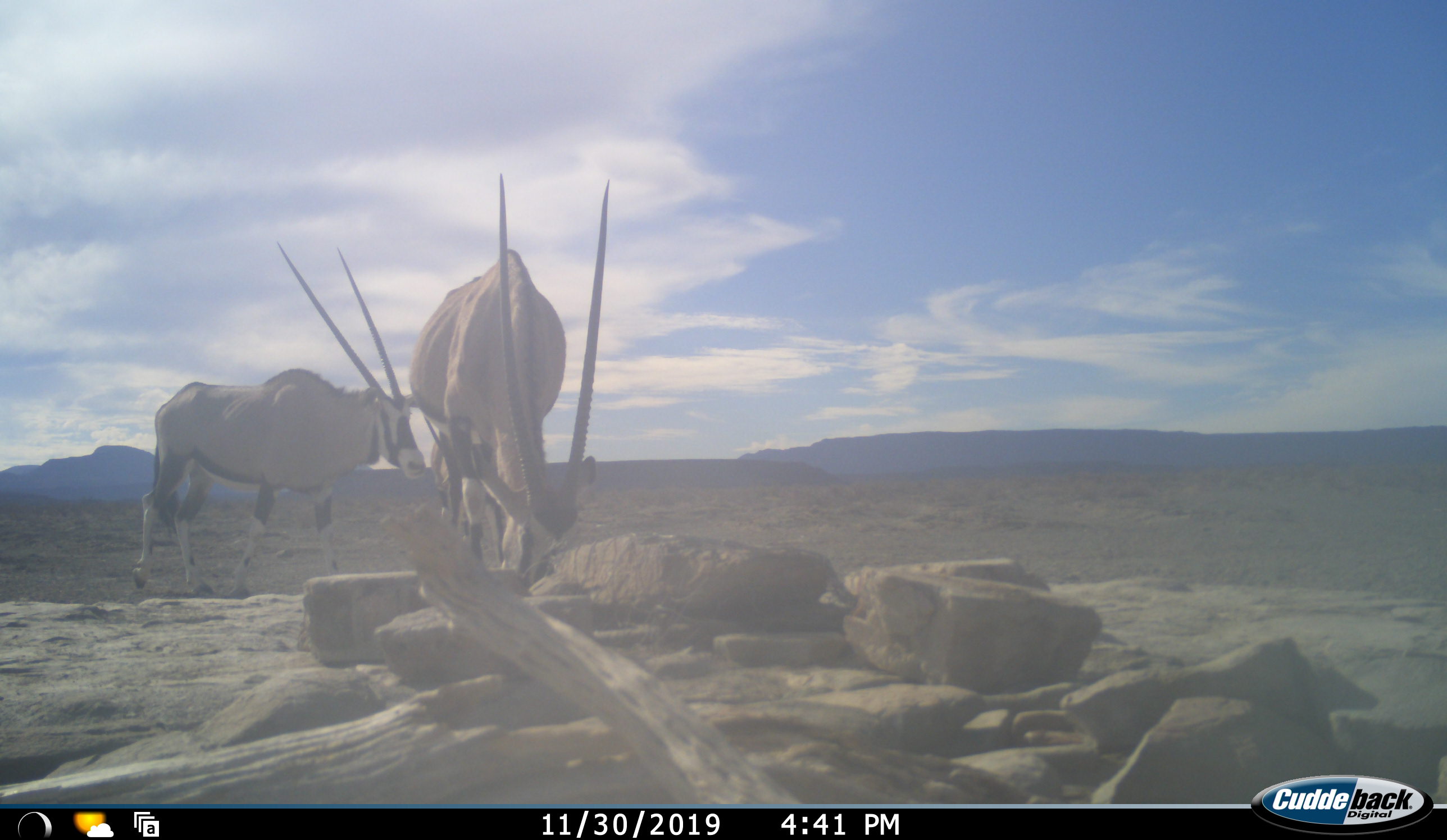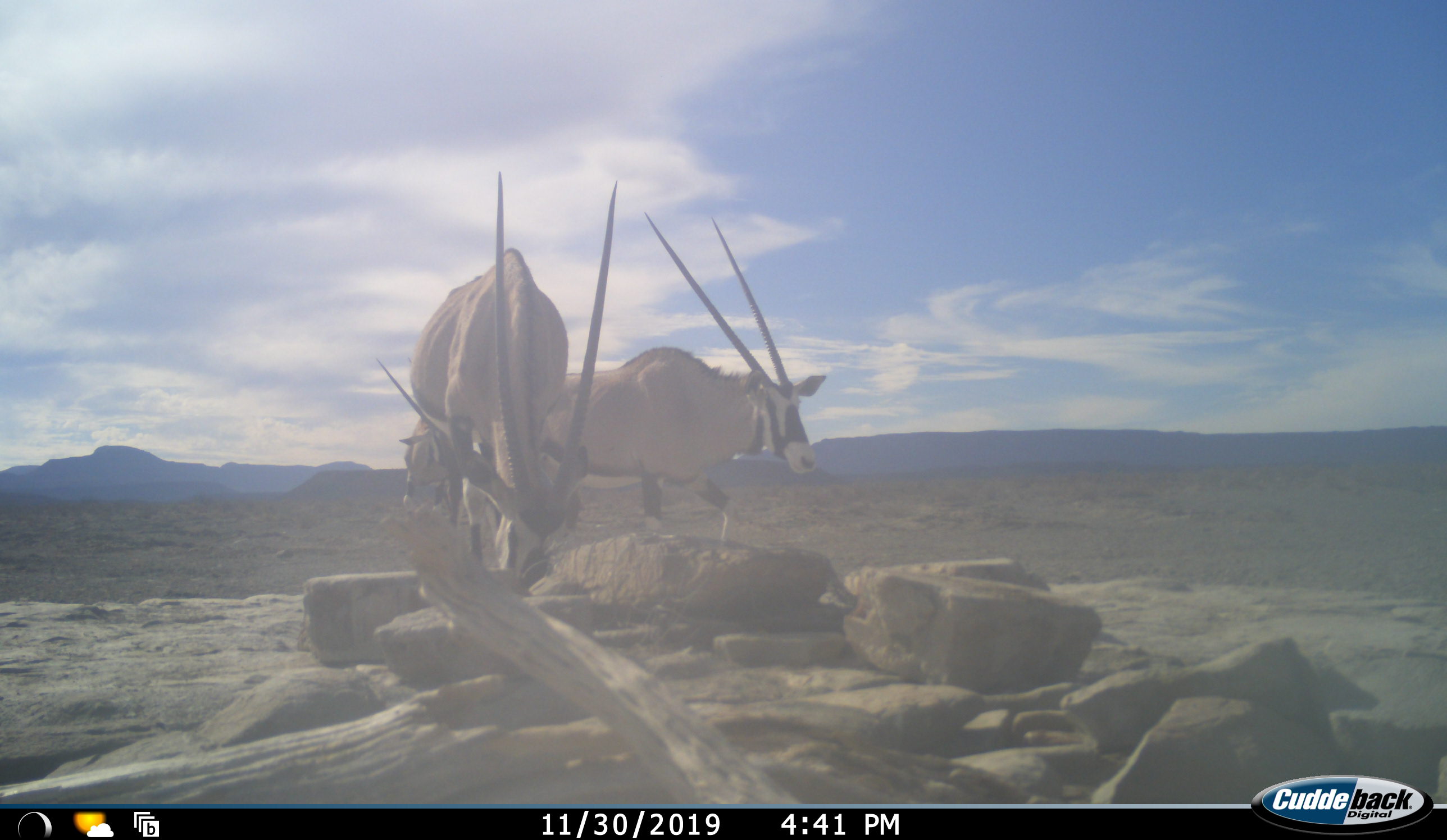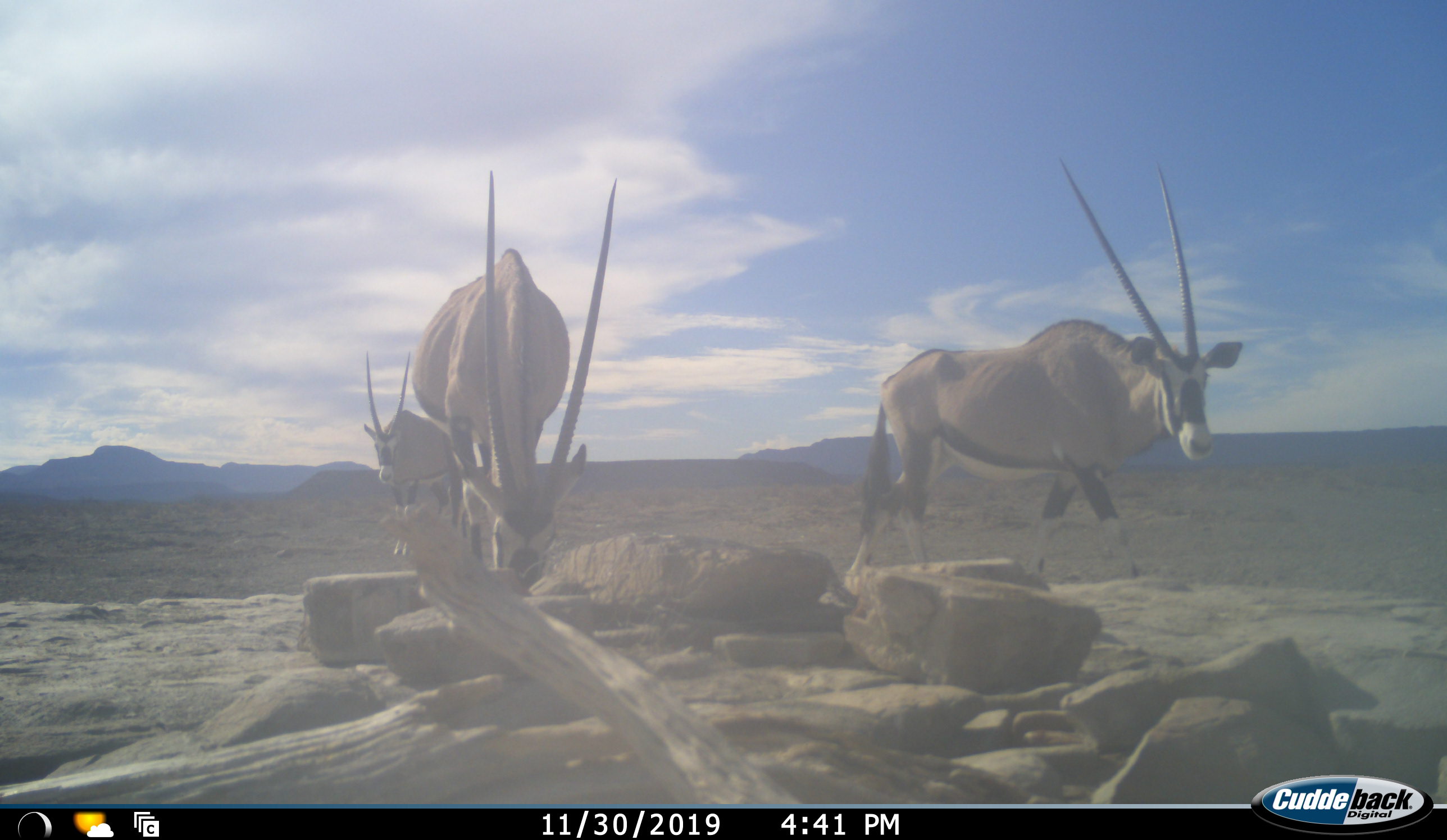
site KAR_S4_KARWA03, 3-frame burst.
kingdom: Animalia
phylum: Chordata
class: Mammalia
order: Artiodactyla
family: Bovidae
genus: Oryx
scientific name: Oryx gazella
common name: gemsbok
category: oryx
Oryx (gemsbok) (Oryx gazella), count 3. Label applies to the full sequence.